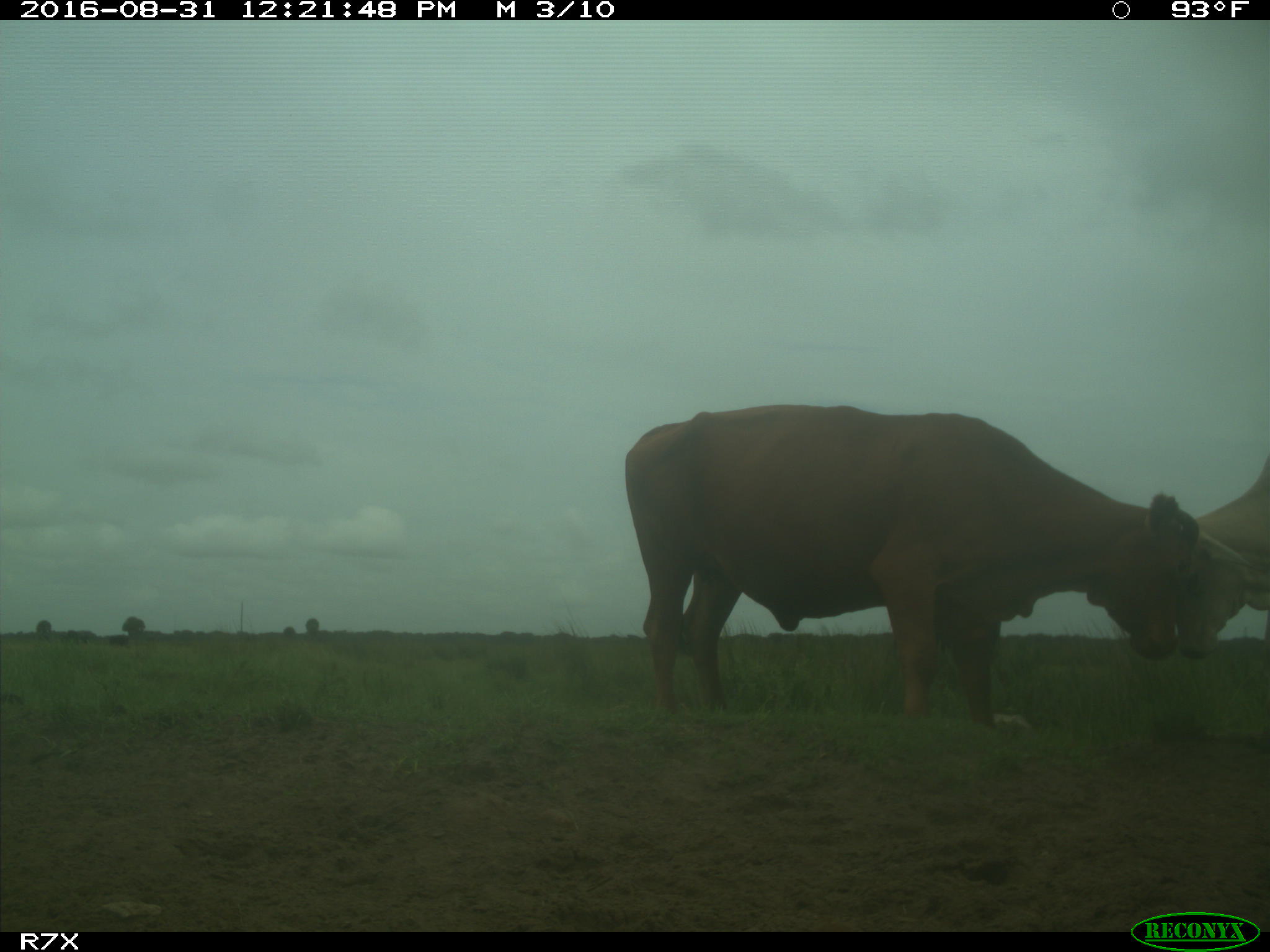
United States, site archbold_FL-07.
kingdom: Animalia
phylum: Chordata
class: Mammalia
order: Artiodactyla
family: Bovidae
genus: Bos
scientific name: Bos taurus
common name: domestic cow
Bos taurus (domestic cow).